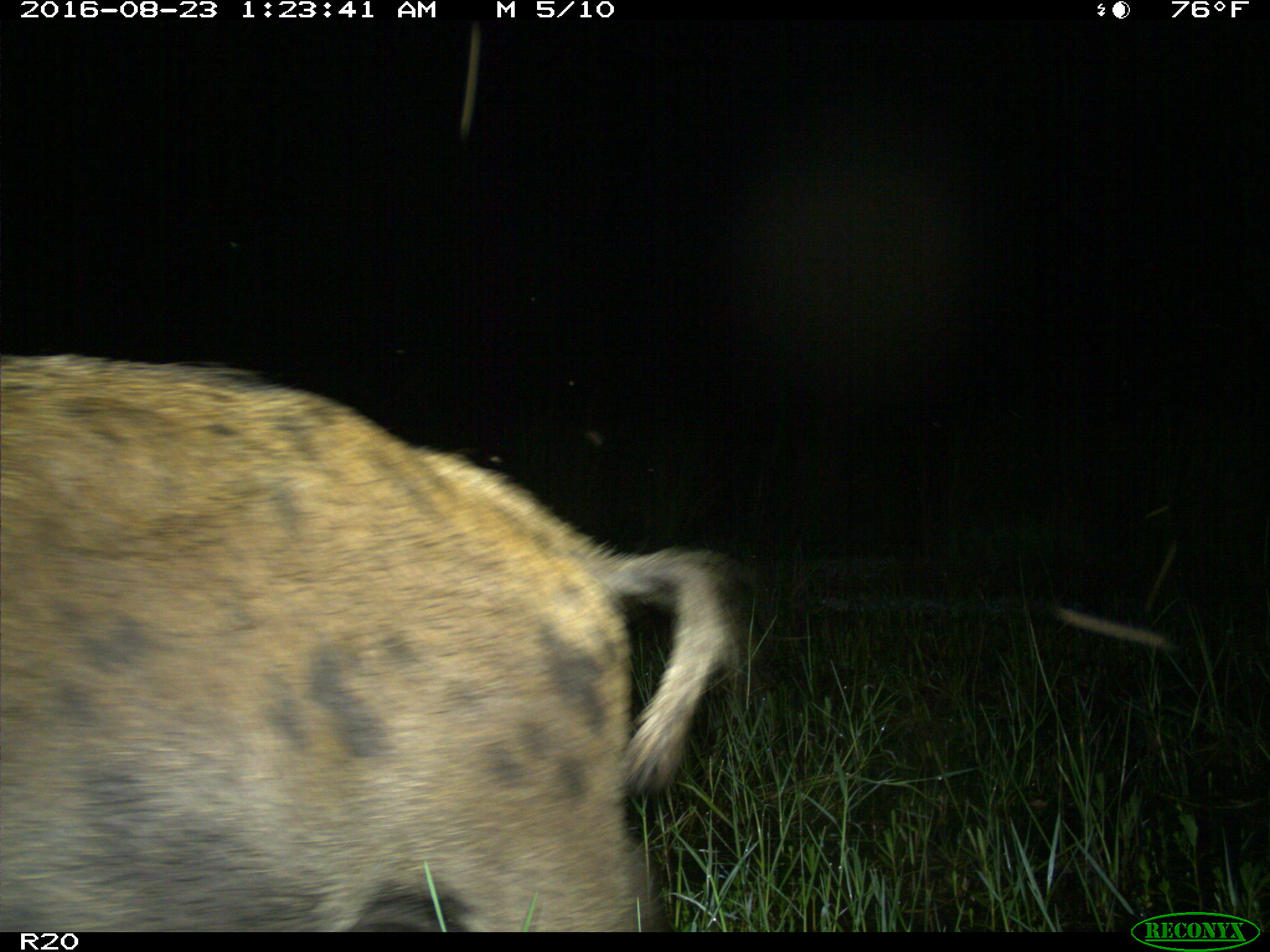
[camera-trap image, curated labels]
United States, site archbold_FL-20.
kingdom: Animalia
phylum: Chordata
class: Mammalia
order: Artiodactyla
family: Suidae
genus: Sus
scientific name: Sus scrofa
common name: wild boar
Sus scrofa (wild boar).